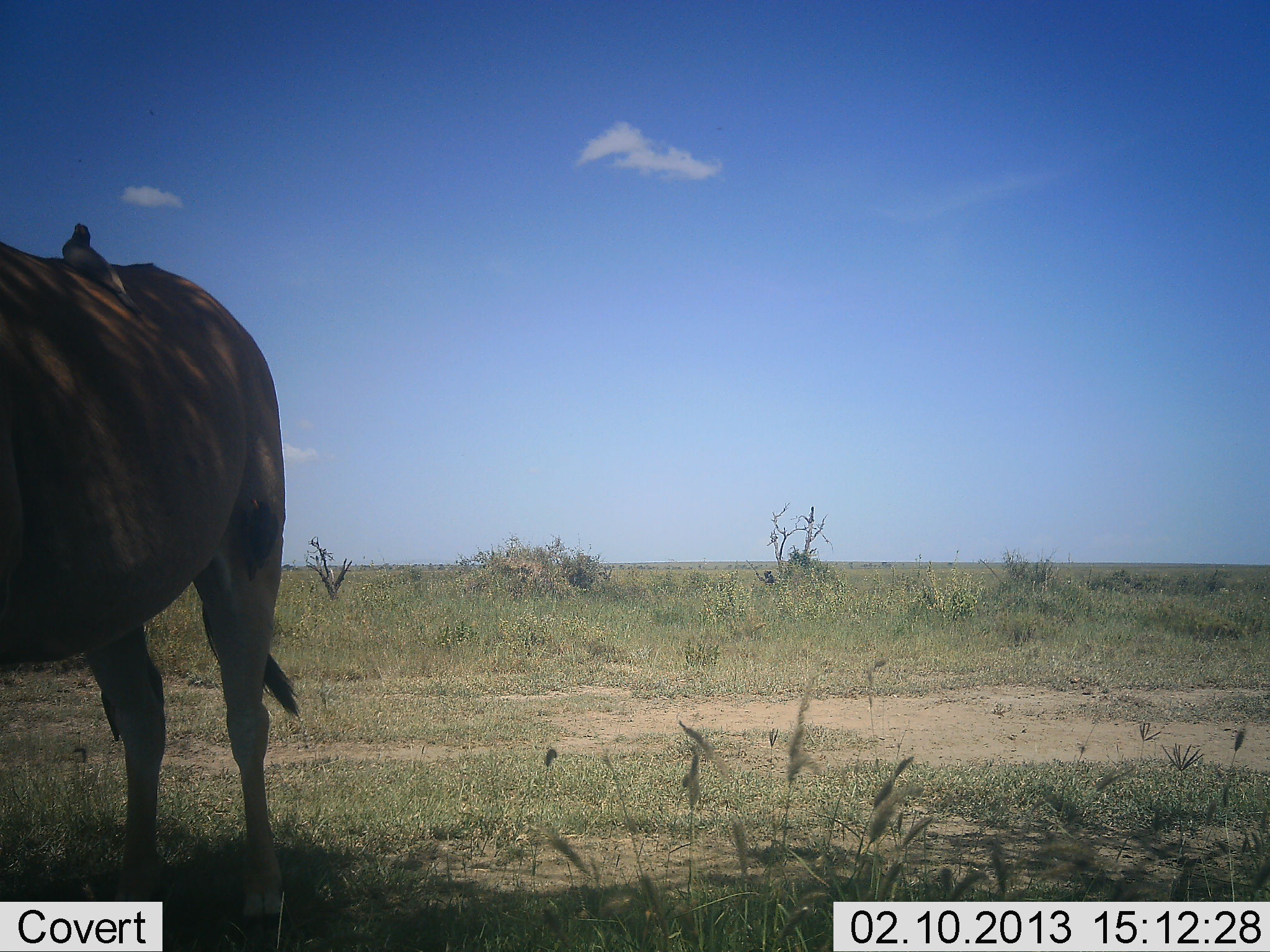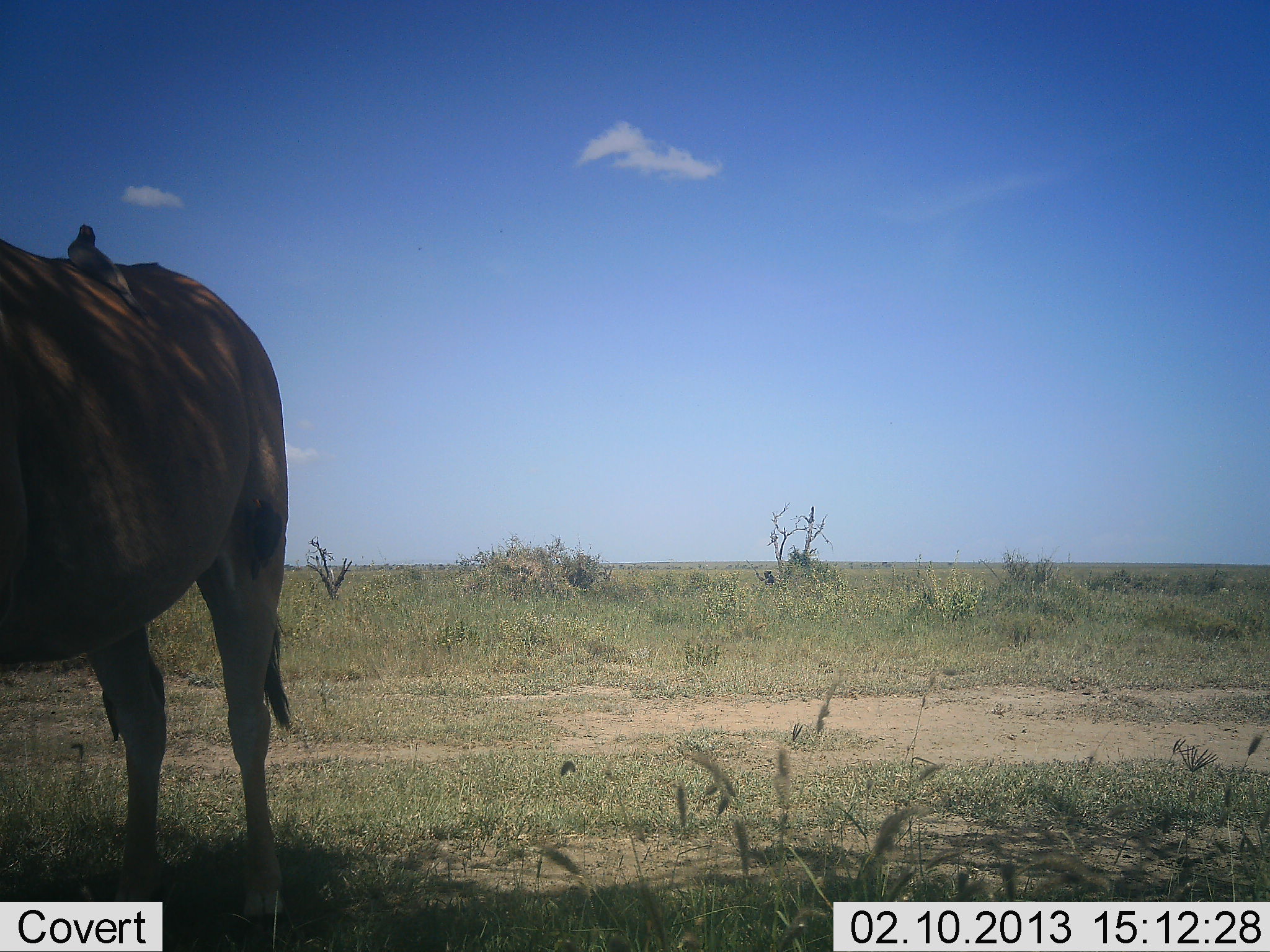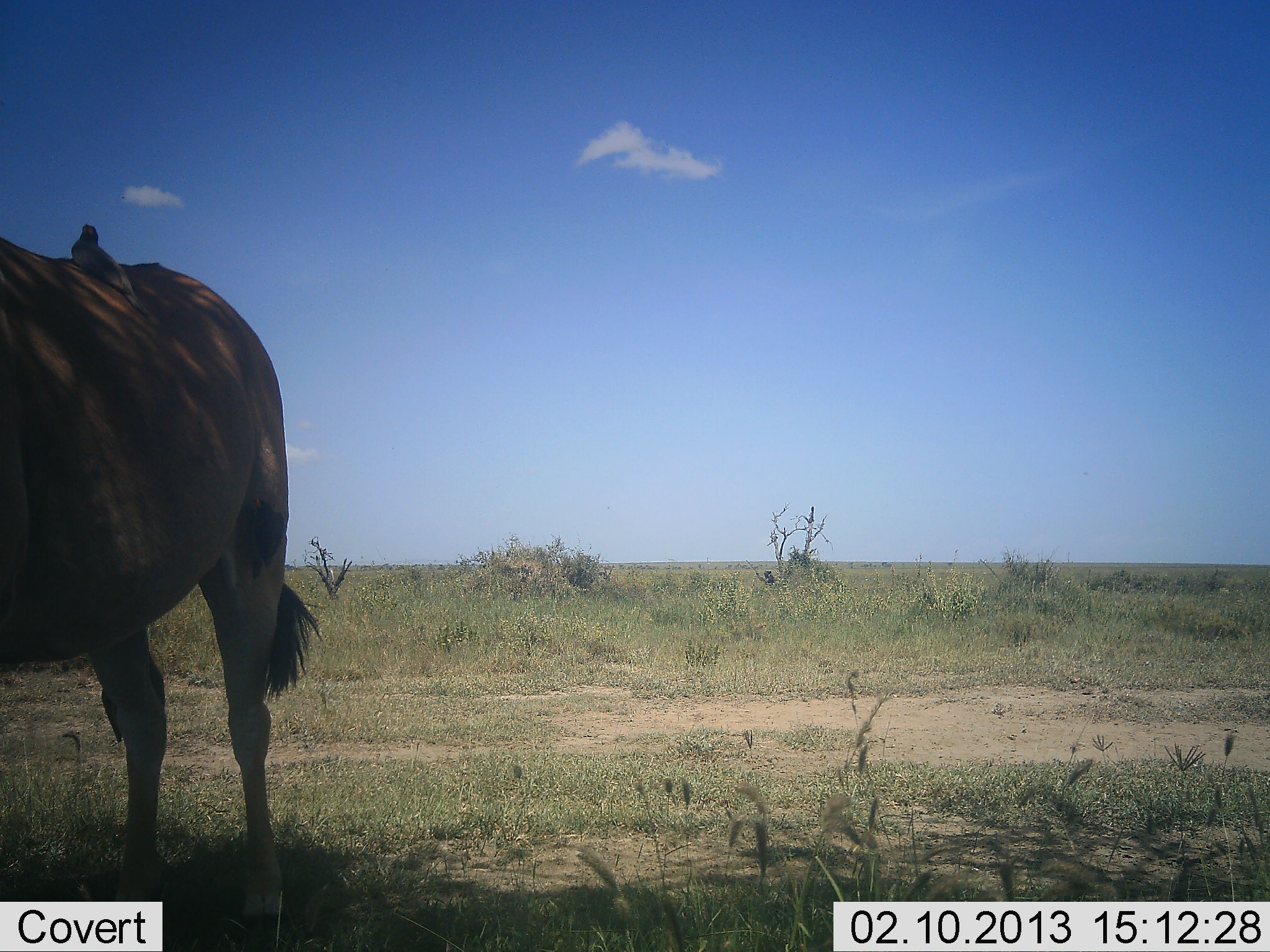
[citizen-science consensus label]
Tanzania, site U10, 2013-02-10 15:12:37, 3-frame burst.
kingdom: Animalia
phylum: Chordata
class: Mammalia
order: Artiodactyla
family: Bovidae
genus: Alcelaphus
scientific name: Alcelaphus buselaphus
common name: hartebeest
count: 1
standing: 100%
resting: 0%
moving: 0%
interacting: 0%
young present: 0%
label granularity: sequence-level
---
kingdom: Animalia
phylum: Chordata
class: Aves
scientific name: Aves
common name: bird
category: otherbird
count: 1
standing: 30%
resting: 55%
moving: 0%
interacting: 25%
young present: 0%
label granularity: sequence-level